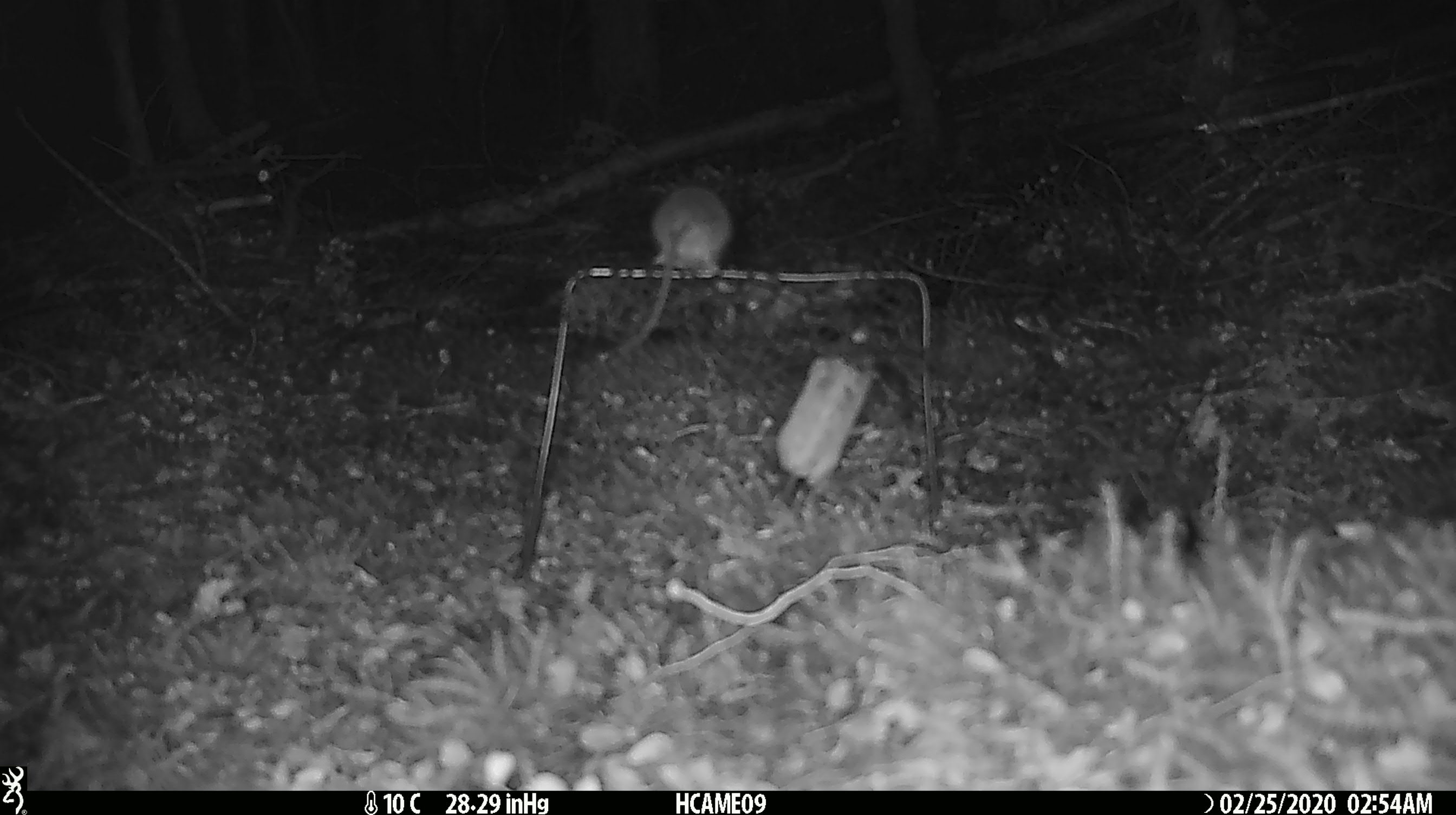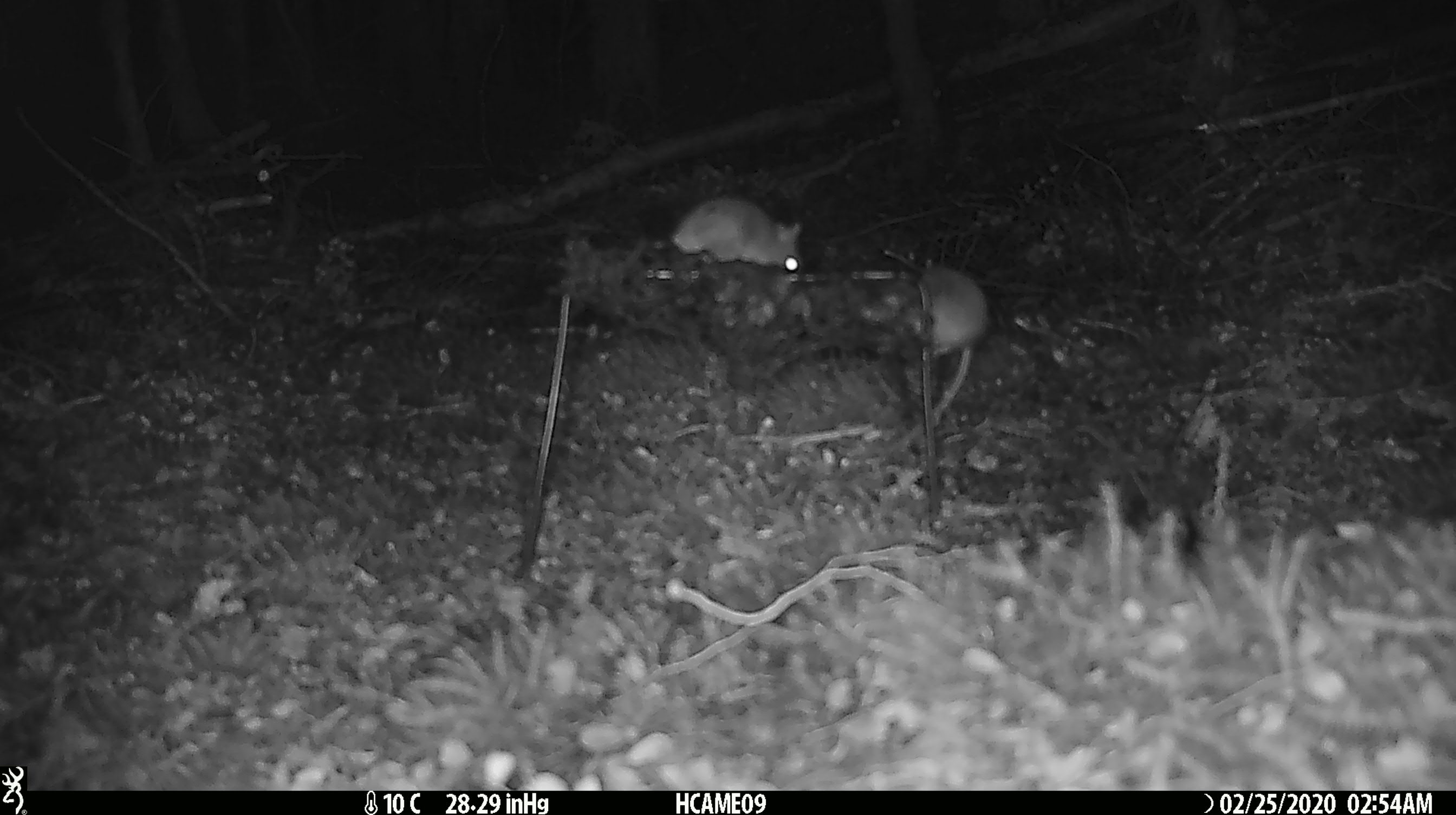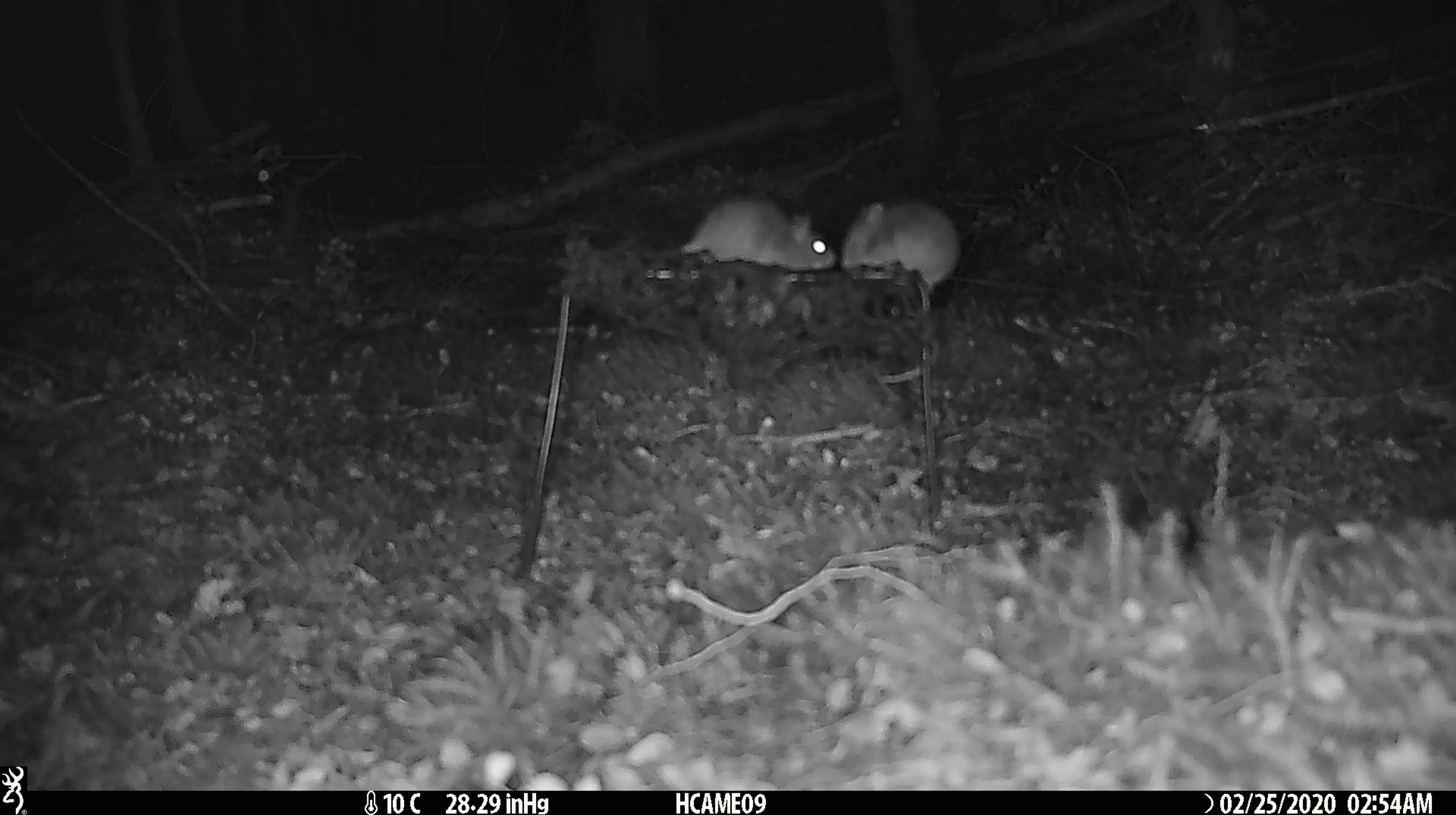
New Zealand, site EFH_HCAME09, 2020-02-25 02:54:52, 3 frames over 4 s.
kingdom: Animalia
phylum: Chordata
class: Mammalia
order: Rodentia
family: Muridae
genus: Mus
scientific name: Mus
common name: mouse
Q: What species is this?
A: Mouse (Mus).